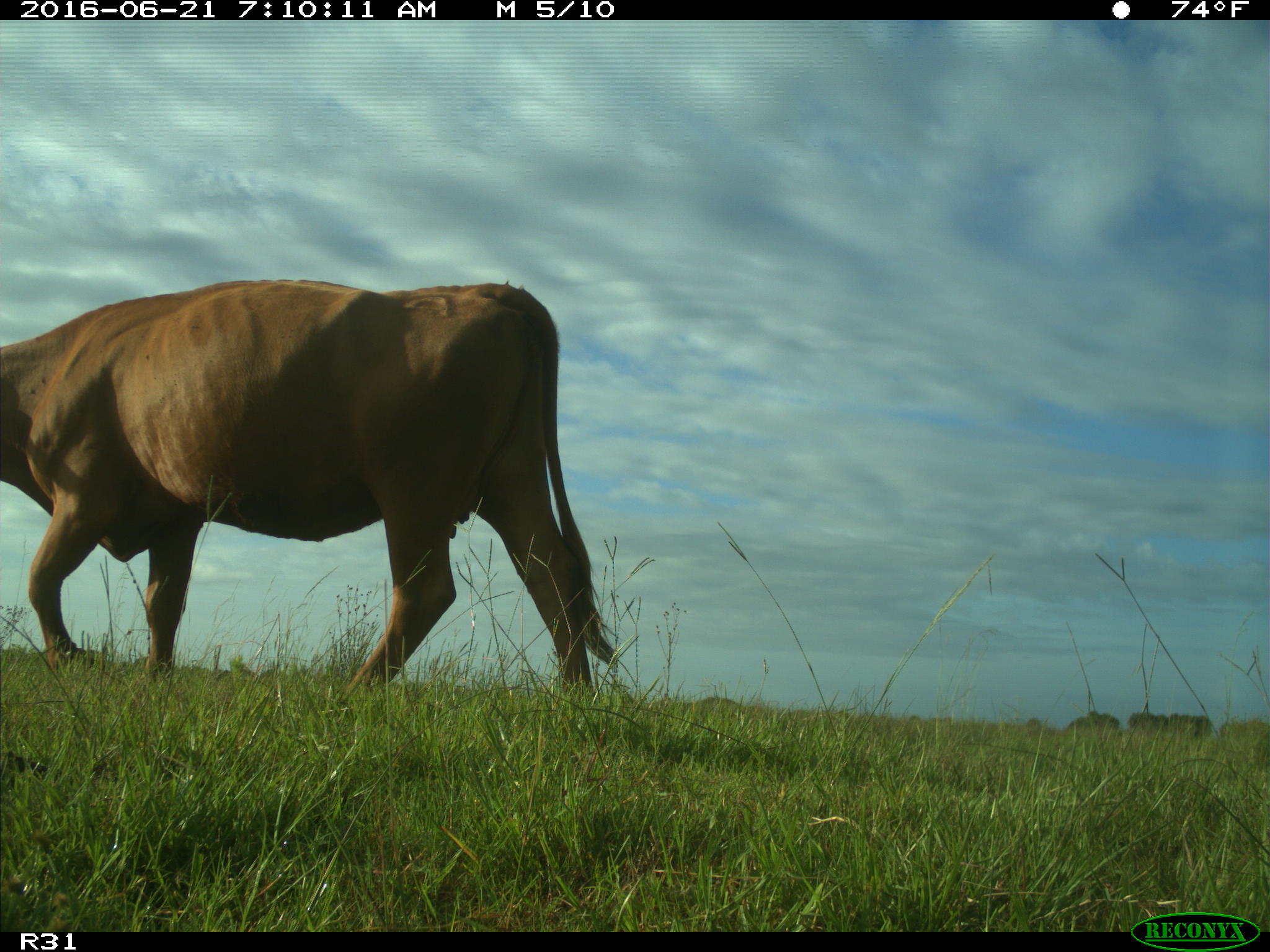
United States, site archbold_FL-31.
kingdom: Animalia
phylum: Chordata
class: Mammalia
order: Artiodactyla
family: Bovidae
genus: Bos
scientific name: Bos taurus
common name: domestic cow